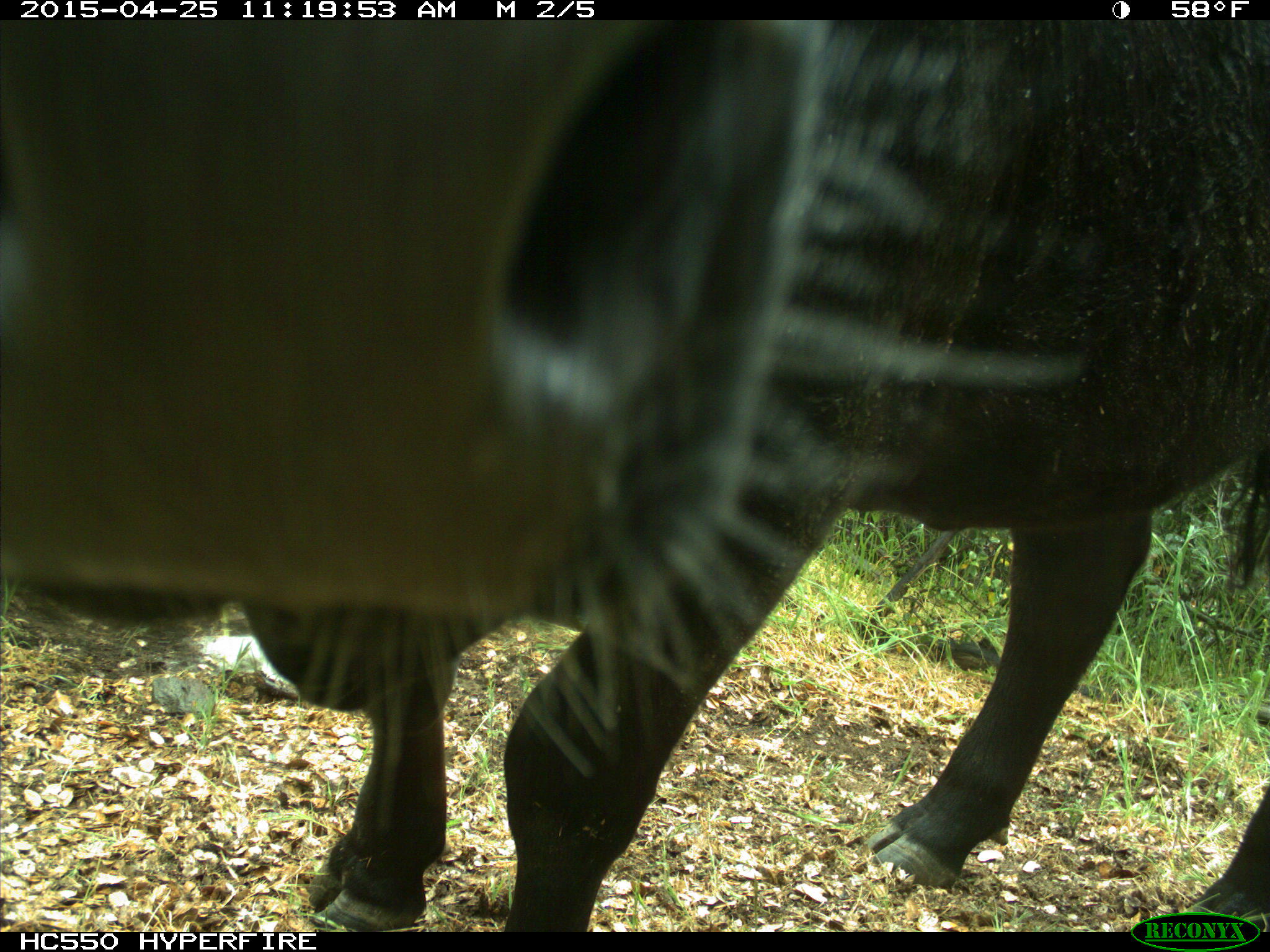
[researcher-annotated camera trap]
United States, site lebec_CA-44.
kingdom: Animalia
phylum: Chordata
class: Mammalia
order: Artiodactyla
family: Suidae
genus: Sus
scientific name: Sus scrofa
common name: wild boar